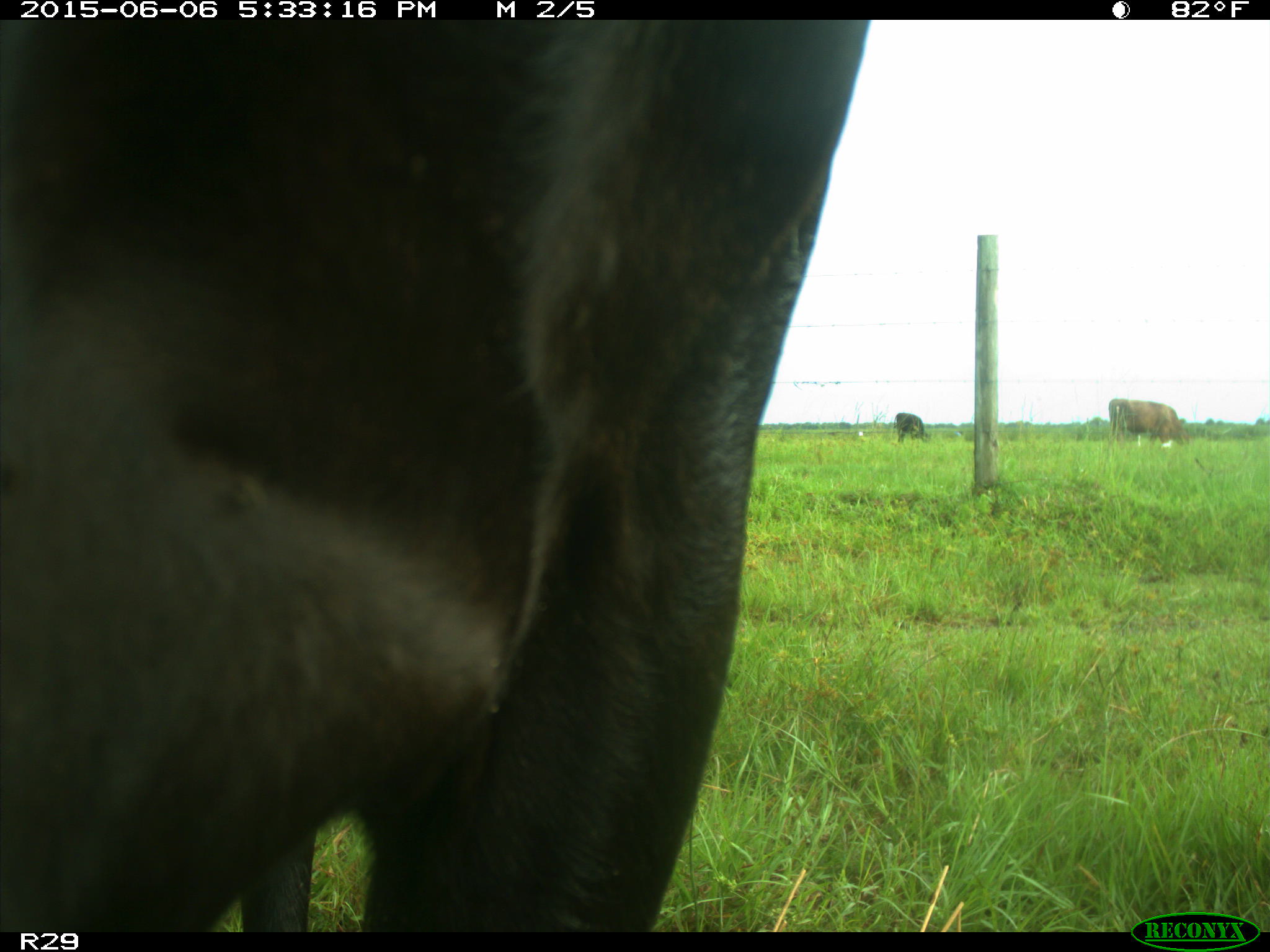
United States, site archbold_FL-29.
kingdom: Animalia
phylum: Chordata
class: Mammalia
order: Artiodactyla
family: Bovidae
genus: Bos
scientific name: Bos taurus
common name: domestic cow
Bos taurus (domestic cow).